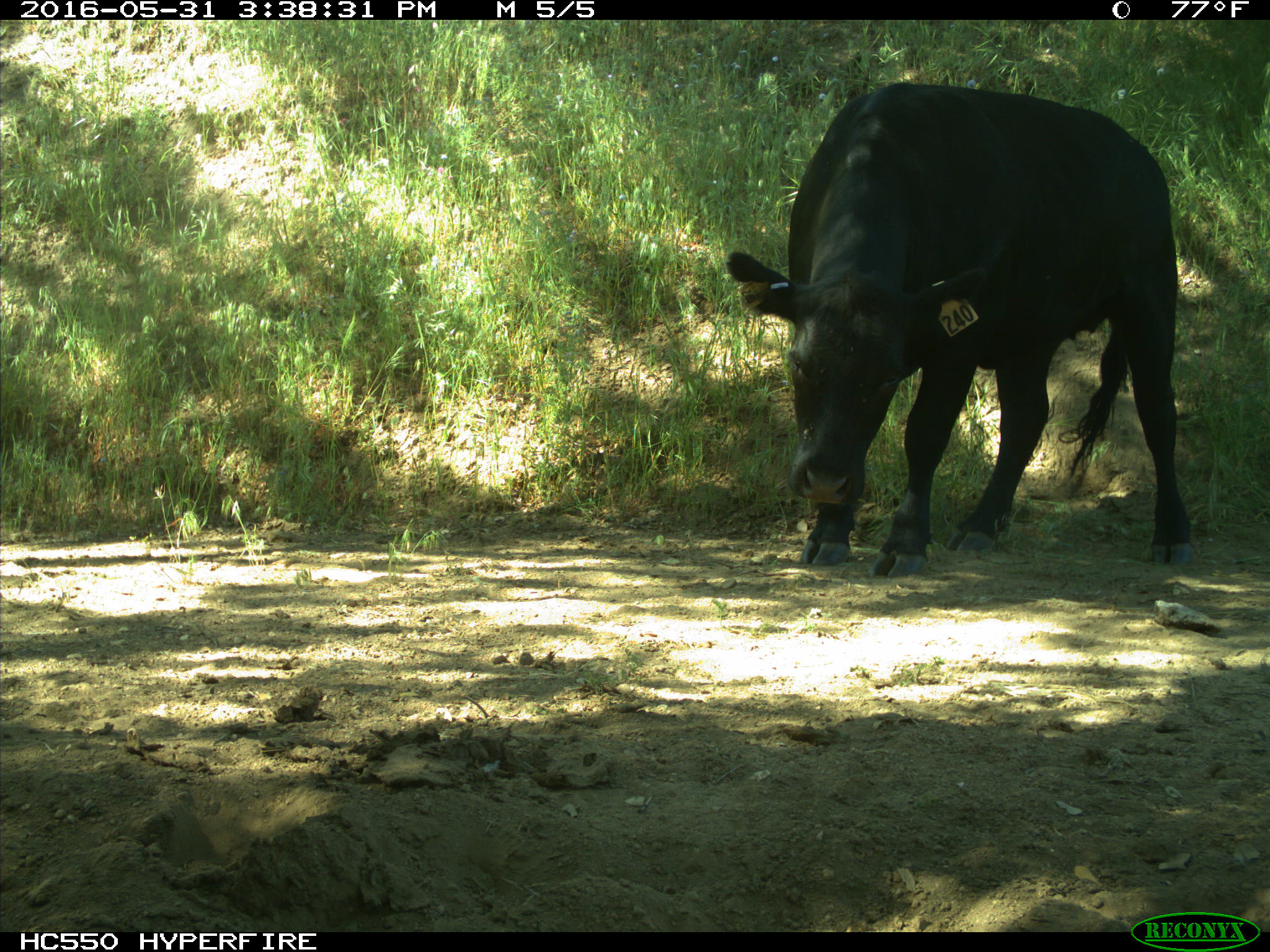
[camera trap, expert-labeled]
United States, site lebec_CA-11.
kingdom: Animalia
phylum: Chordata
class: Mammalia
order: Artiodactyla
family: Bovidae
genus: Bos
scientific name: Bos taurus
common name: domestic cow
Bos taurus (domestic cow).